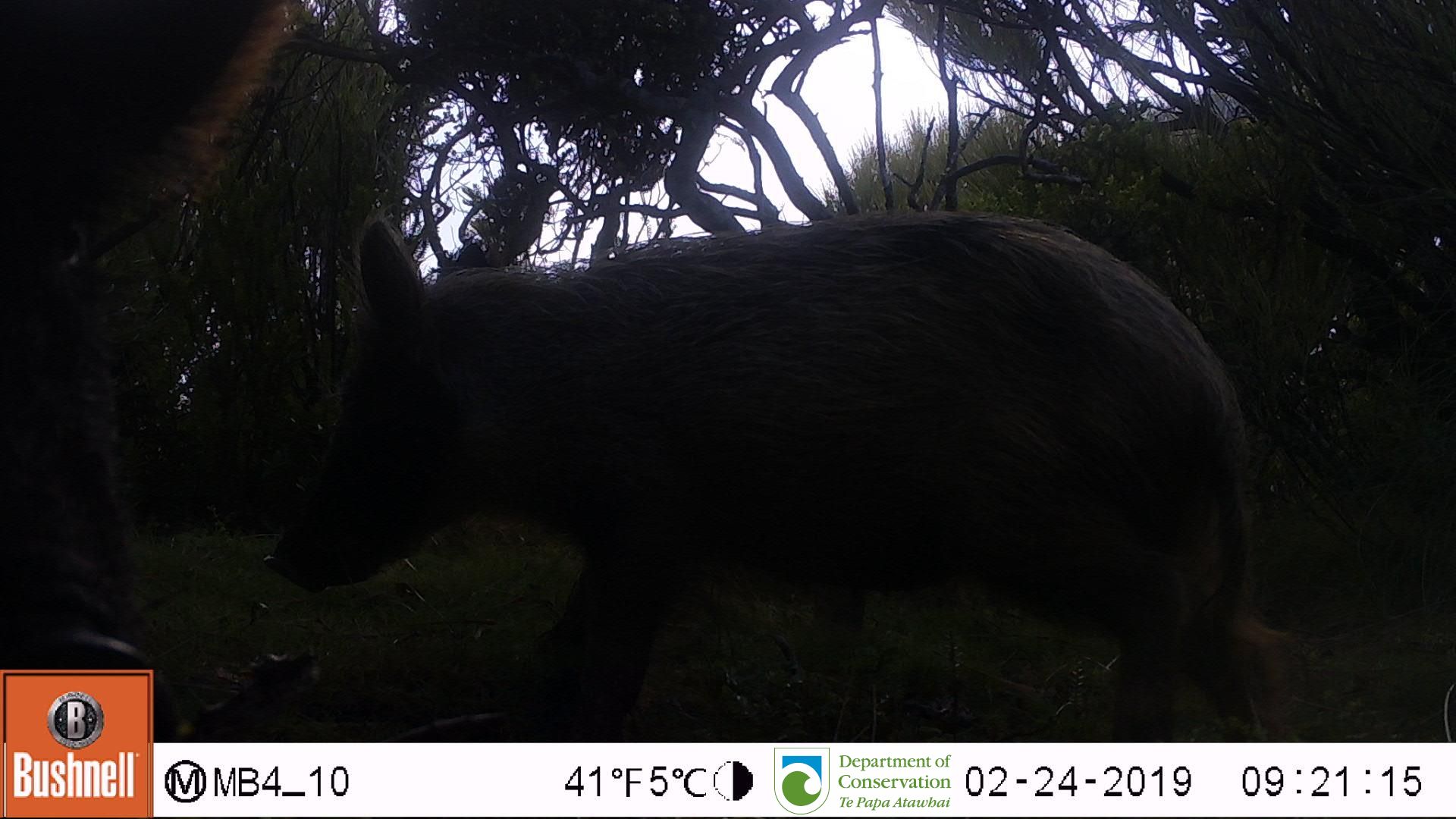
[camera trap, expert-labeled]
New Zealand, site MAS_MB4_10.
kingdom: Animalia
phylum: Chordata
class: Mammalia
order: Artiodactyla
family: Suidae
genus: Sus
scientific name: Sus scrofa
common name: pig